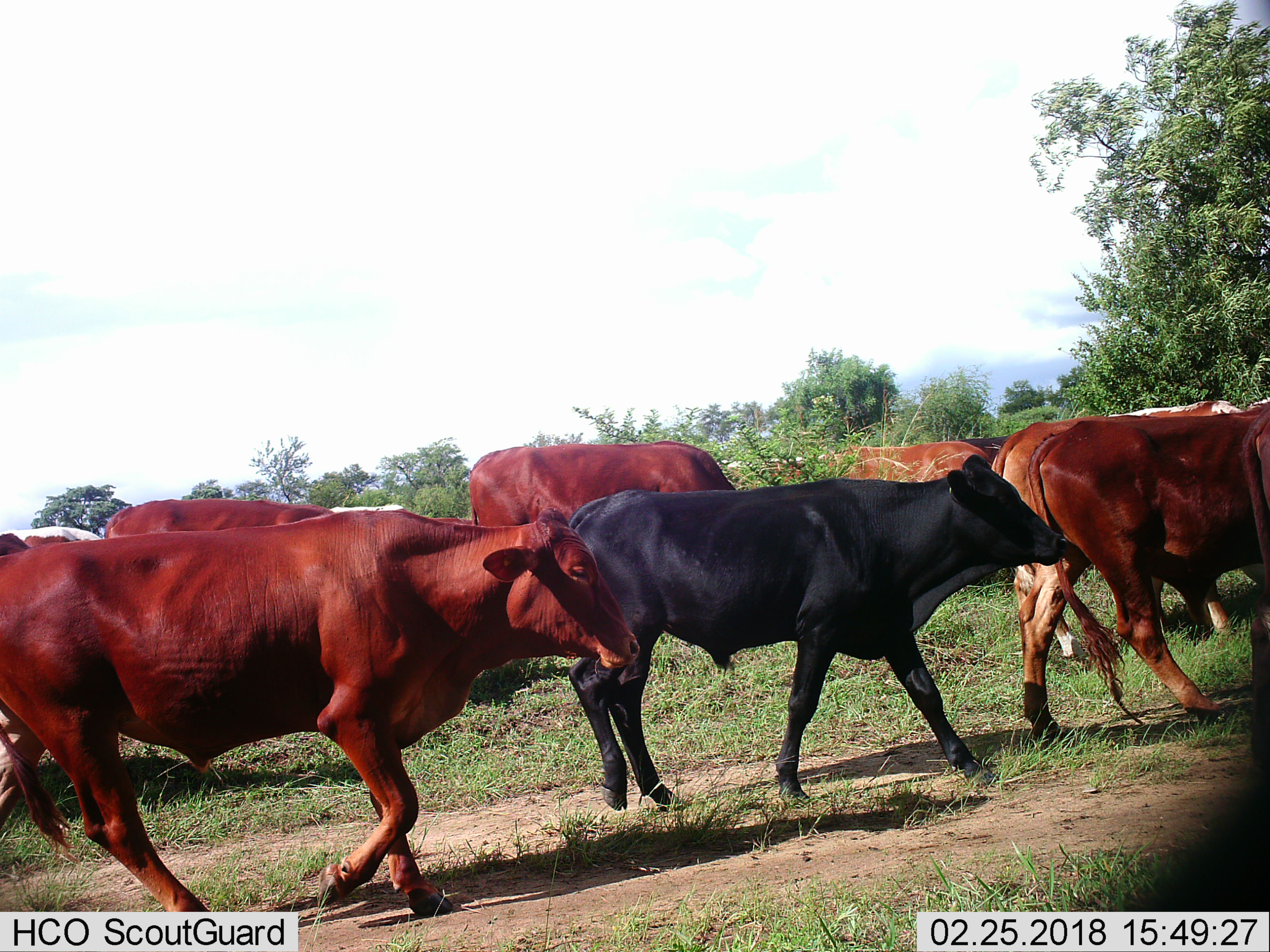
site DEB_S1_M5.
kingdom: Animalia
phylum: Chordata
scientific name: Vertebrata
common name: domestic animal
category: domesticanimal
Domesticanimal (domestic animal) (Vertebrata), count 11-50. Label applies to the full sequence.